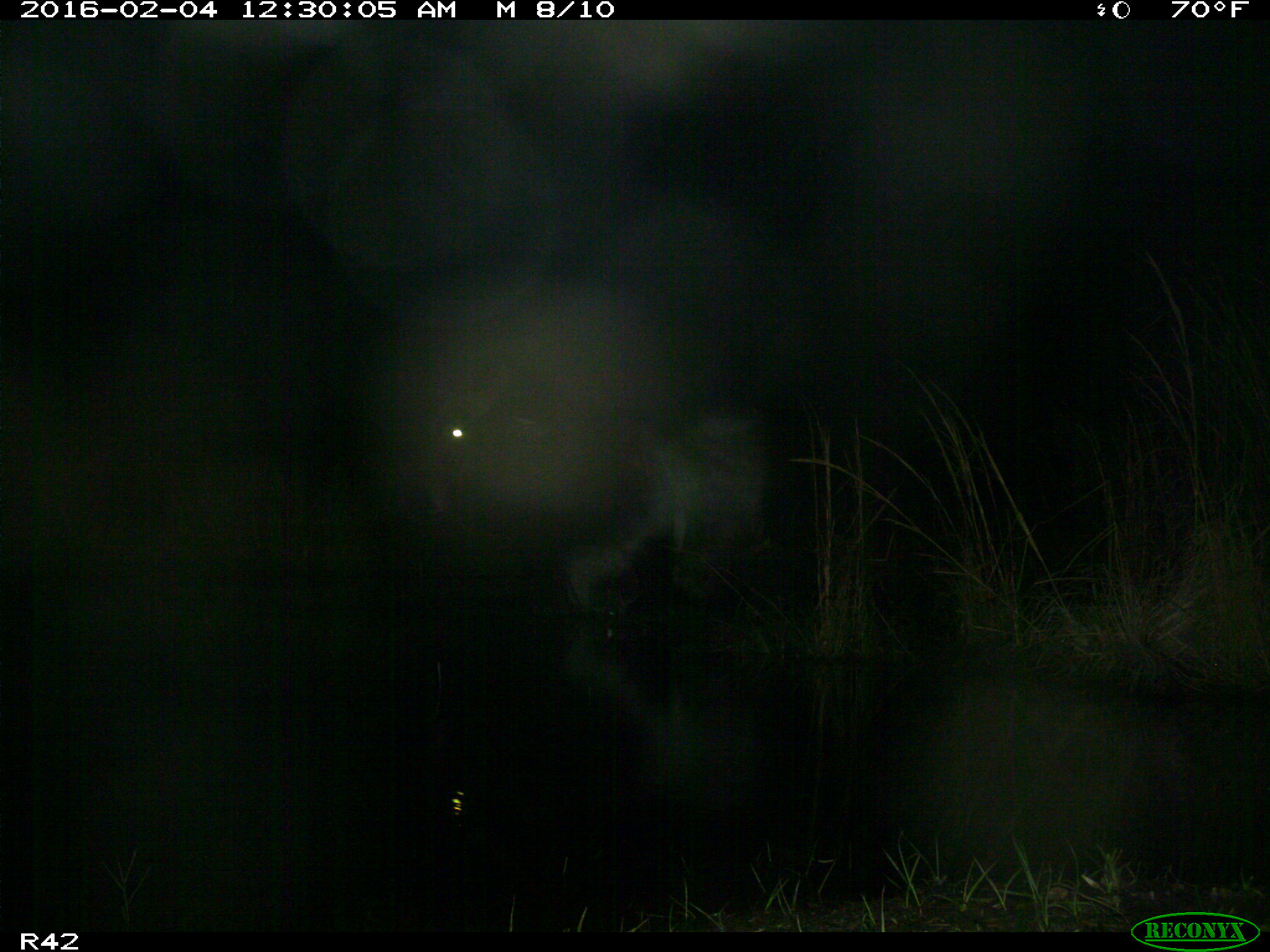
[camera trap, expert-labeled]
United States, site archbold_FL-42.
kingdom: Animalia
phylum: Chordata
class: Mammalia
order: Artiodactyla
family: Bovidae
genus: Bos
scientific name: Bos taurus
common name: domestic cow